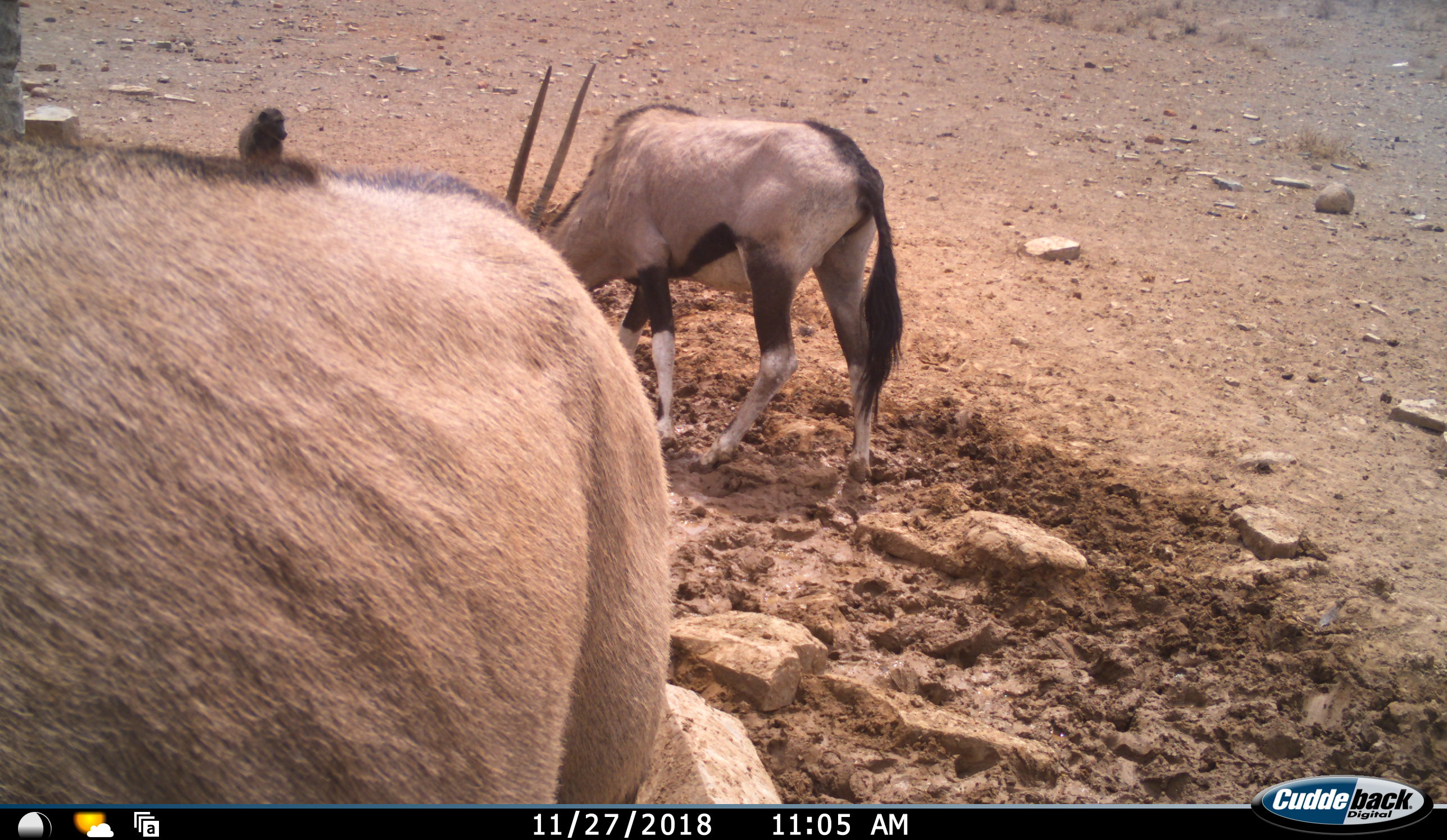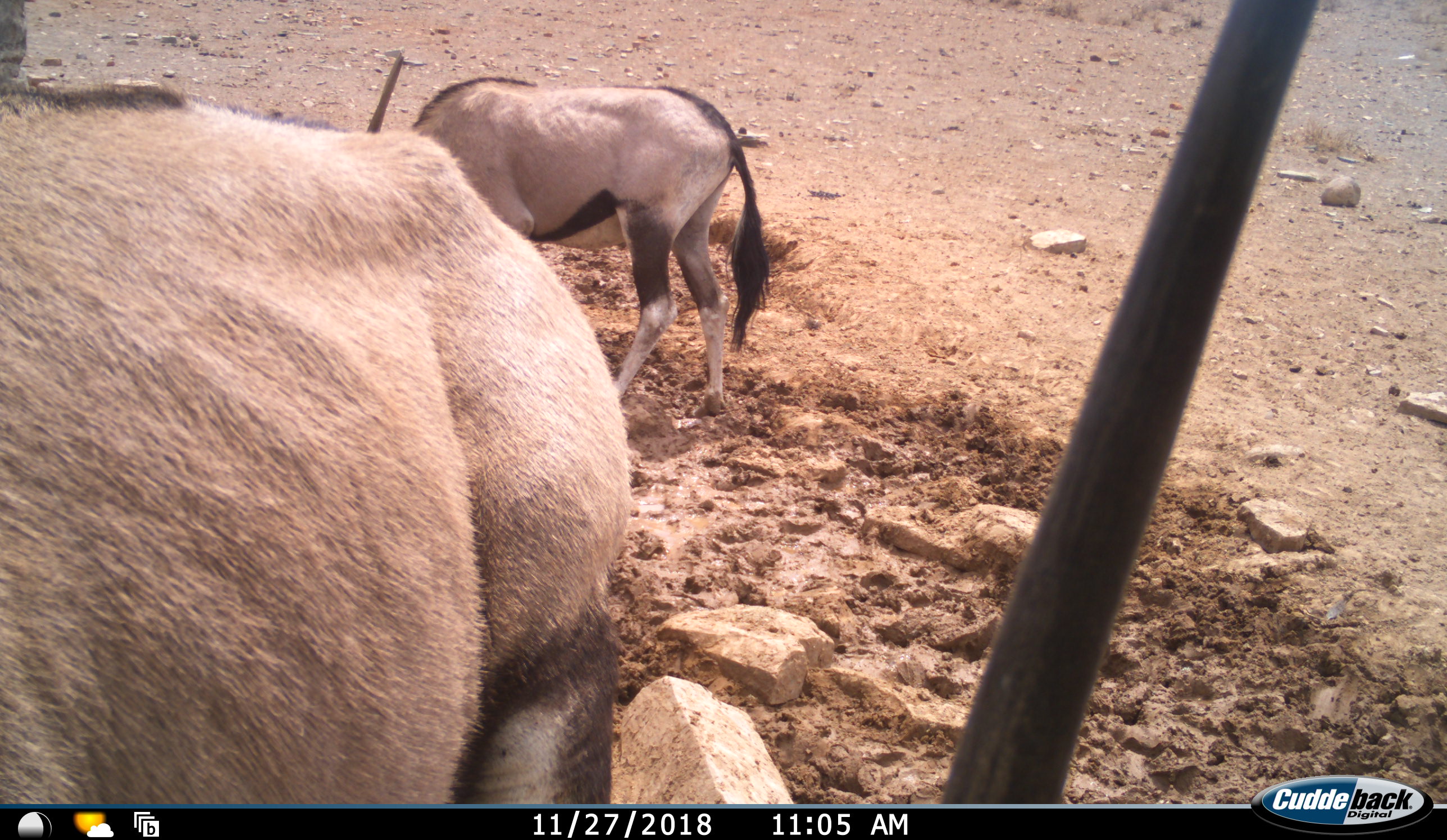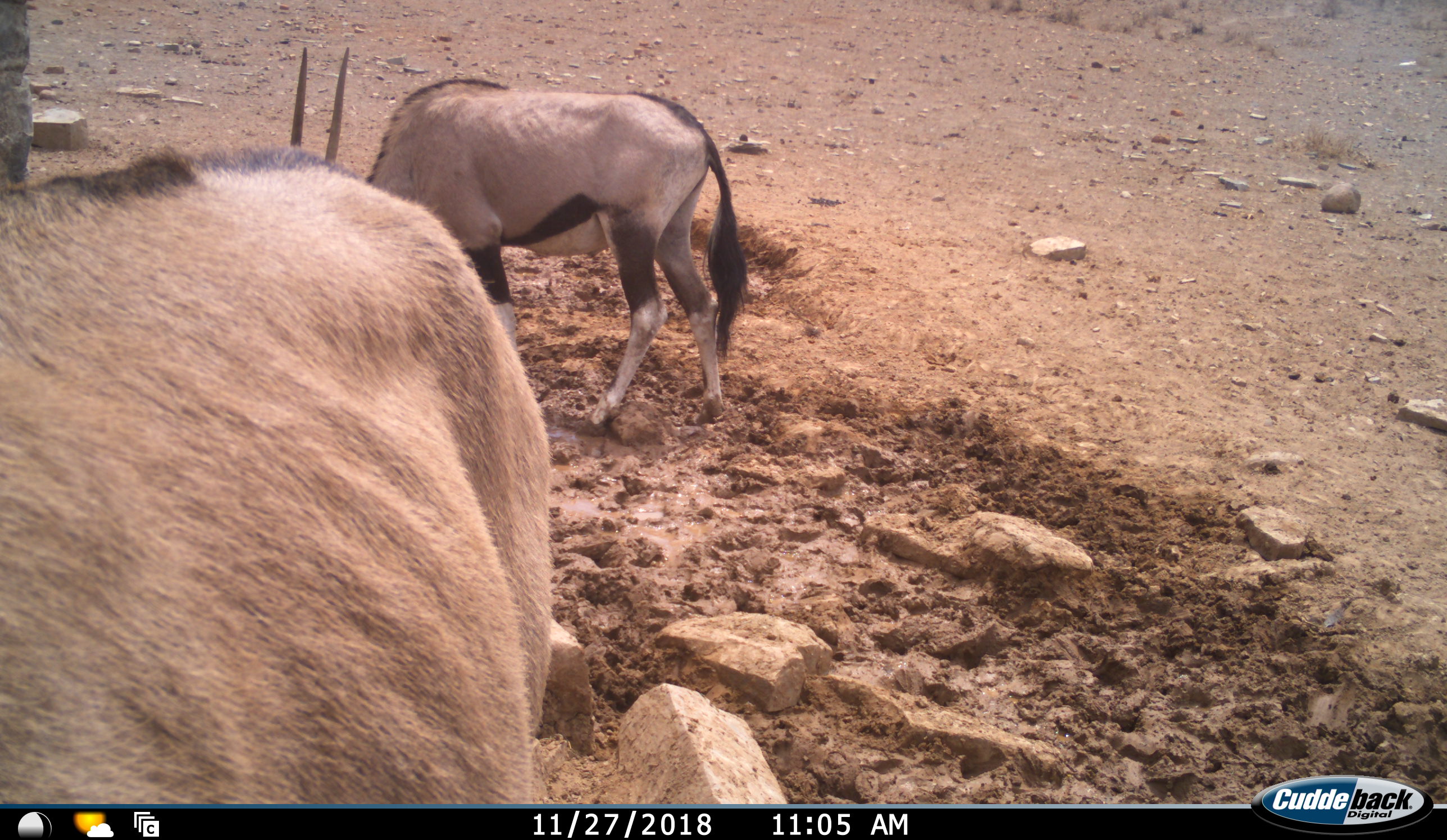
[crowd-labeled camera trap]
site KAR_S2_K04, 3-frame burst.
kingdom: Animalia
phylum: Chordata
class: Mammalia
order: Artiodactyla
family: Bovidae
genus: Oryx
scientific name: Oryx gazella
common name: gemsbok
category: oryx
Oryx (gemsbok) (Oryx gazella), count 2. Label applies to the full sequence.